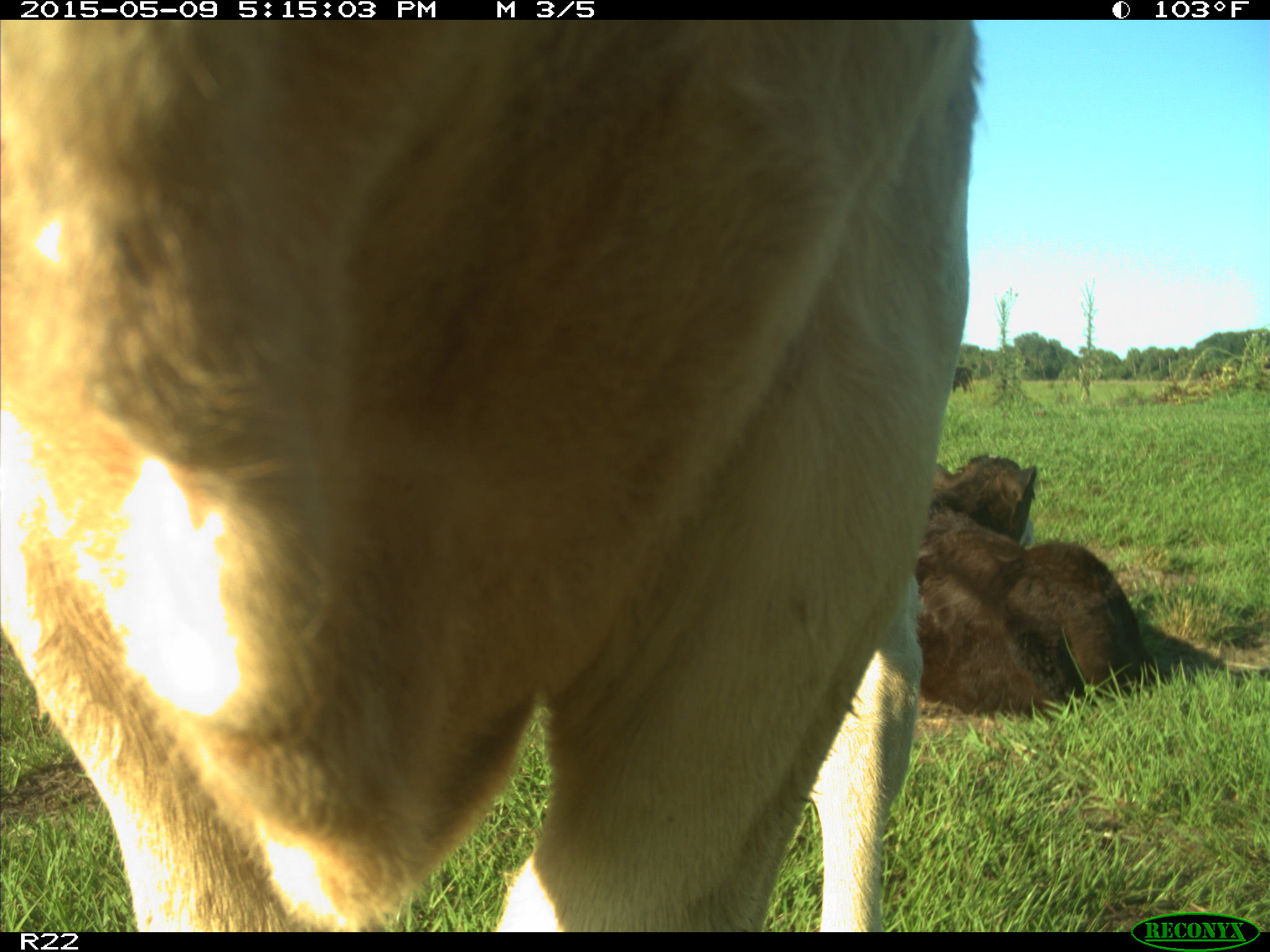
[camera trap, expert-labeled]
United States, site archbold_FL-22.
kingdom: Animalia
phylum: Chordata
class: Mammalia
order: Artiodactyla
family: Bovidae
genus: Bos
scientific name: Bos taurus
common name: domestic cow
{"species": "Bos taurus (domestic cow)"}